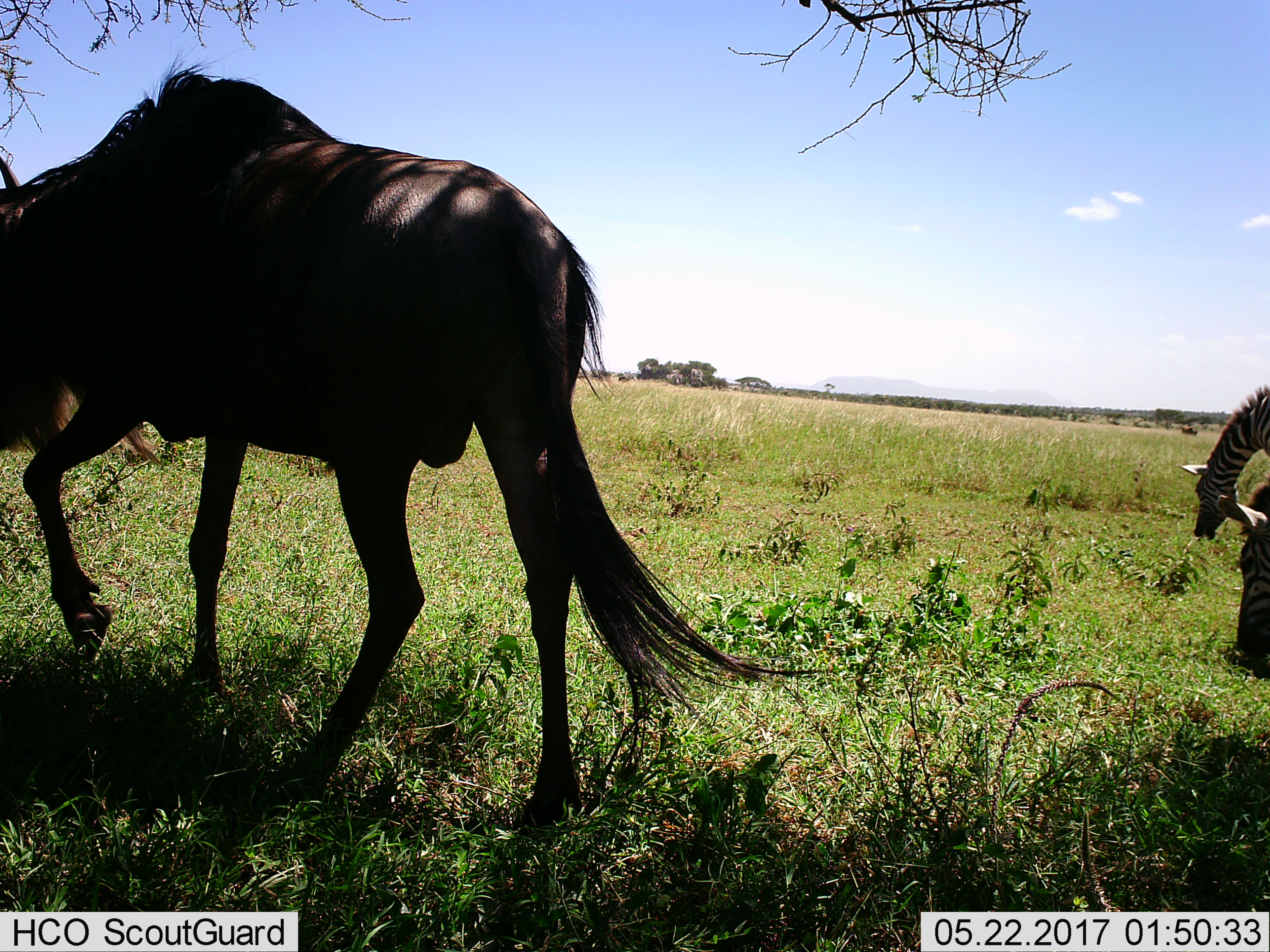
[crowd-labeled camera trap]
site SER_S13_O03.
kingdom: Animalia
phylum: Chordata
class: Mammalia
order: Artiodactyla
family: Bovidae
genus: Connochaetes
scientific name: Connochaetes taurinus taurinus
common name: blue wildebeest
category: wildebeestblue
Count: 1.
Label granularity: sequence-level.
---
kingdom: Animalia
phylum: Chordata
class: Mammalia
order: Perissodactyla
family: Equidae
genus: Equus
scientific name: Equus quagga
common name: plains zebra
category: zebraplains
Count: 2.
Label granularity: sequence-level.